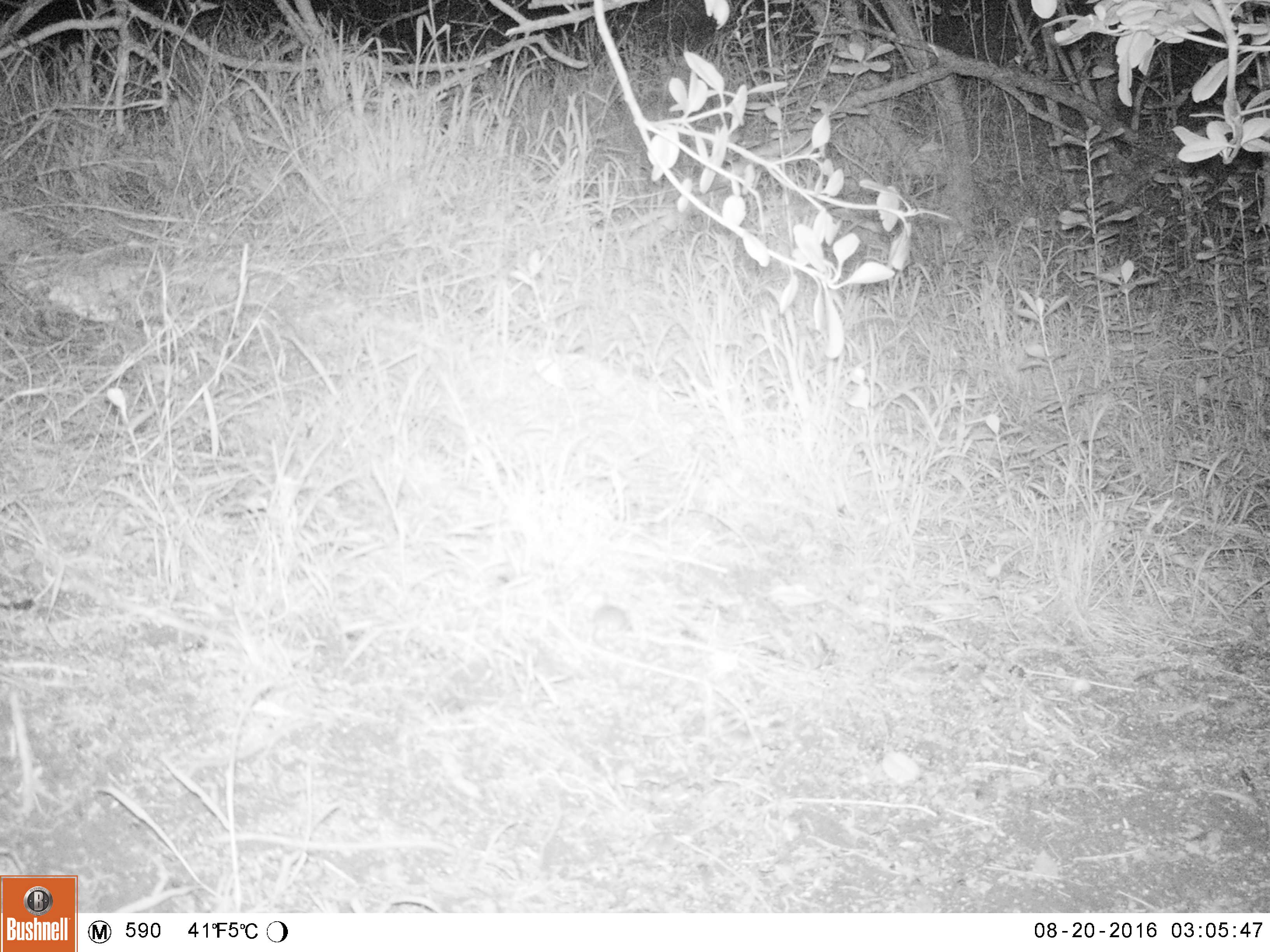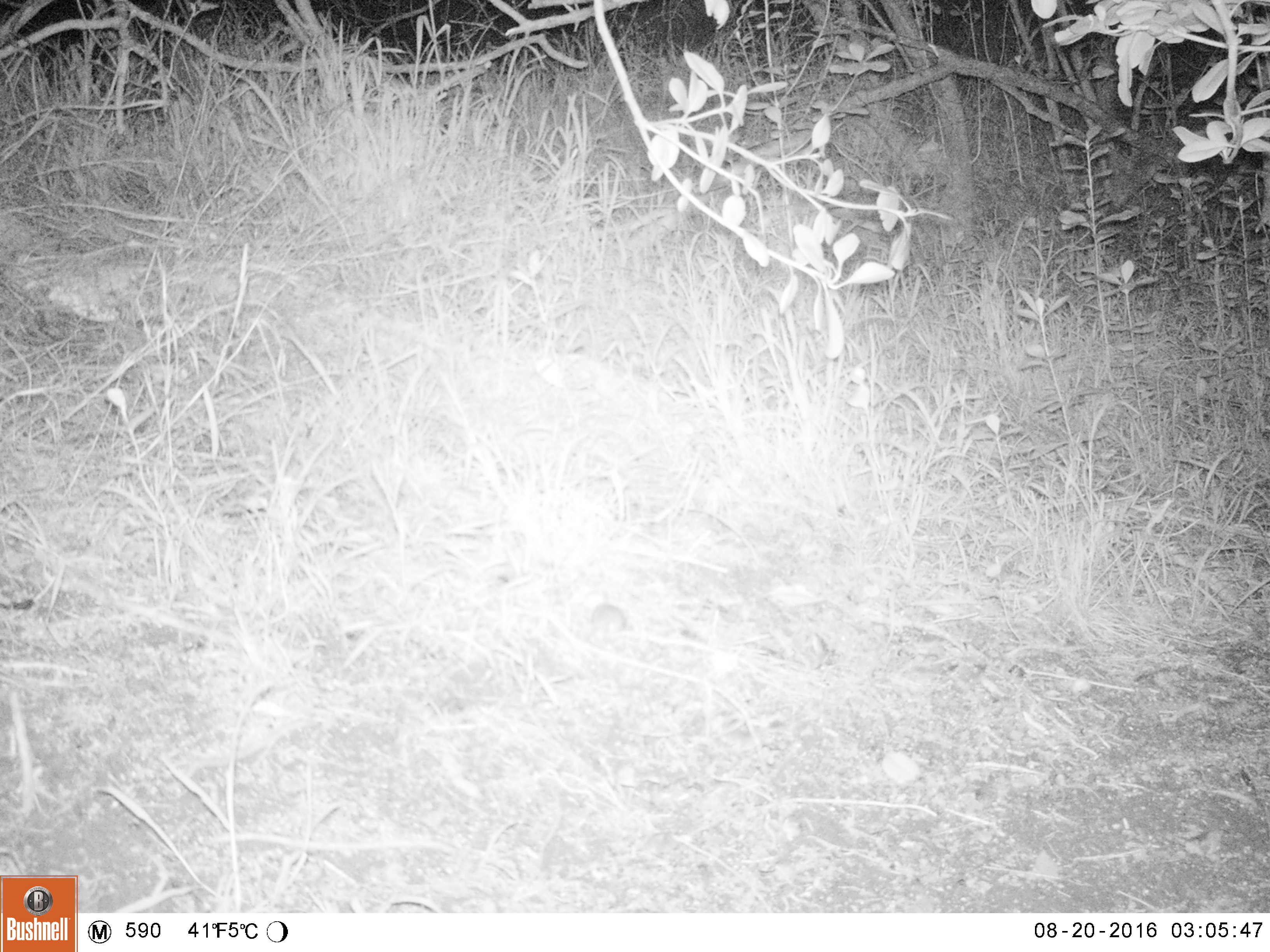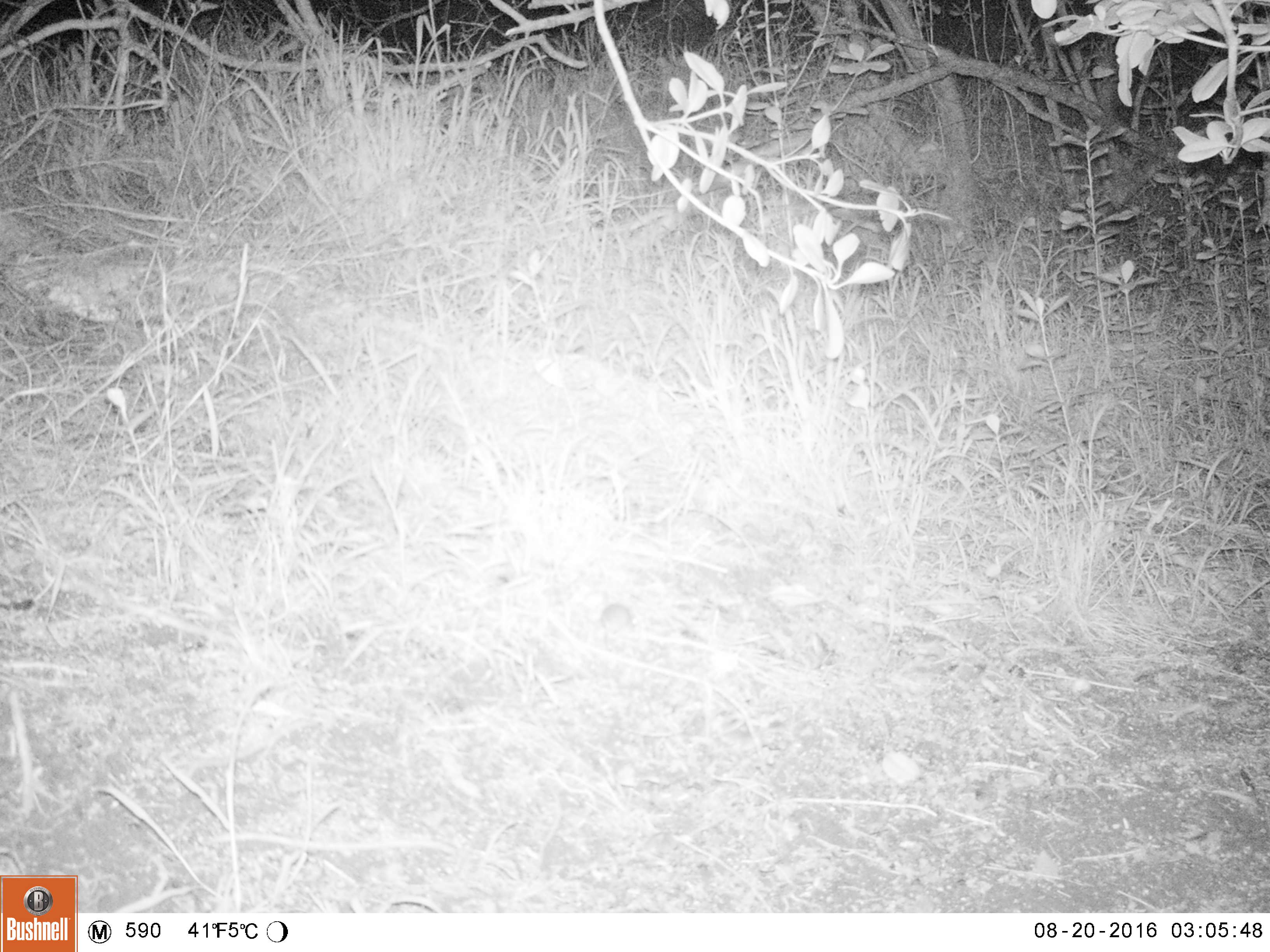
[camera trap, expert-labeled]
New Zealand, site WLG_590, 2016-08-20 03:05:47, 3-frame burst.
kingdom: Animalia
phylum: Chordata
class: Mammalia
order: Rodentia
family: Muridae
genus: Mus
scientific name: Mus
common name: mouse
Mouse (Mus).